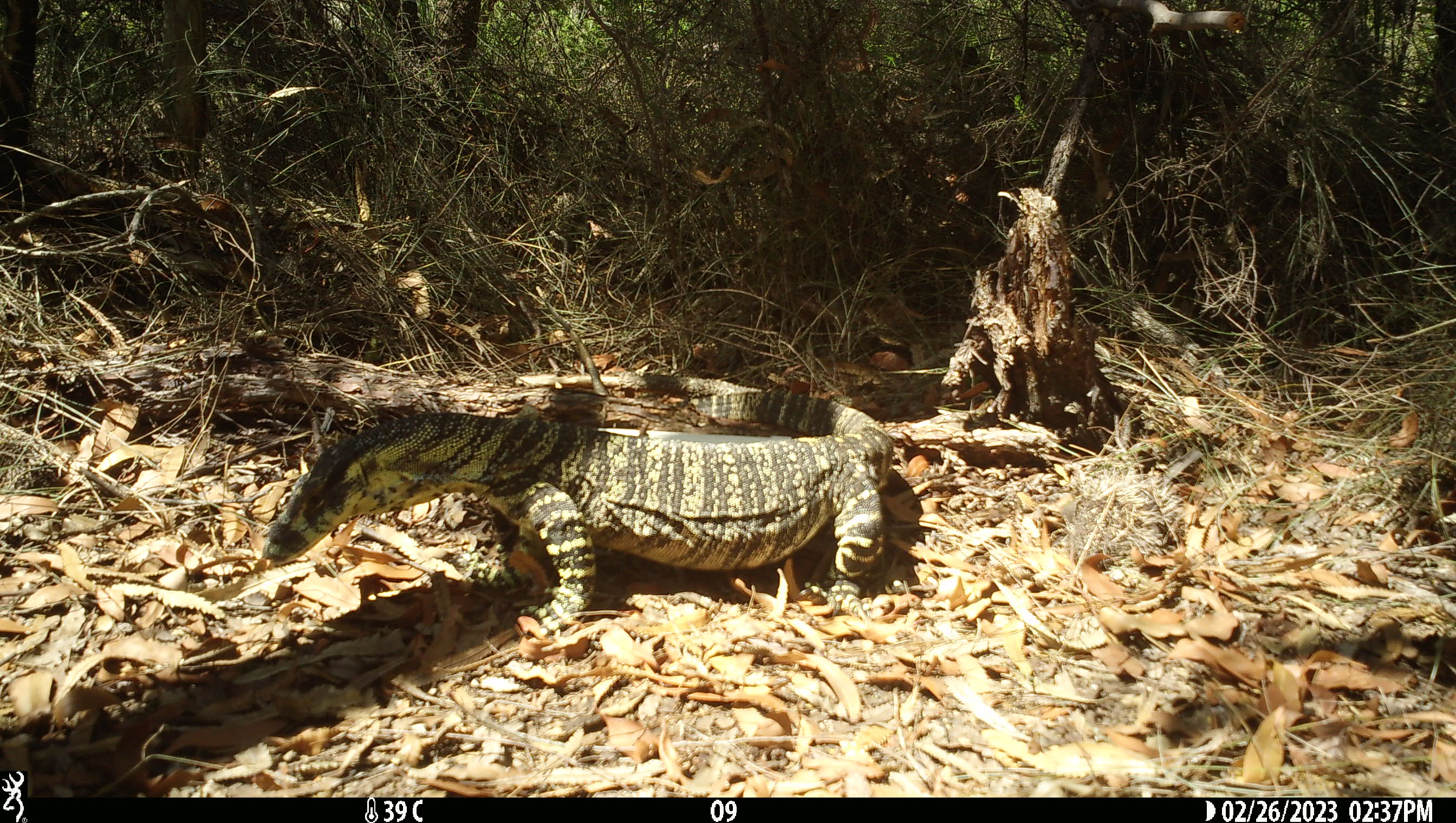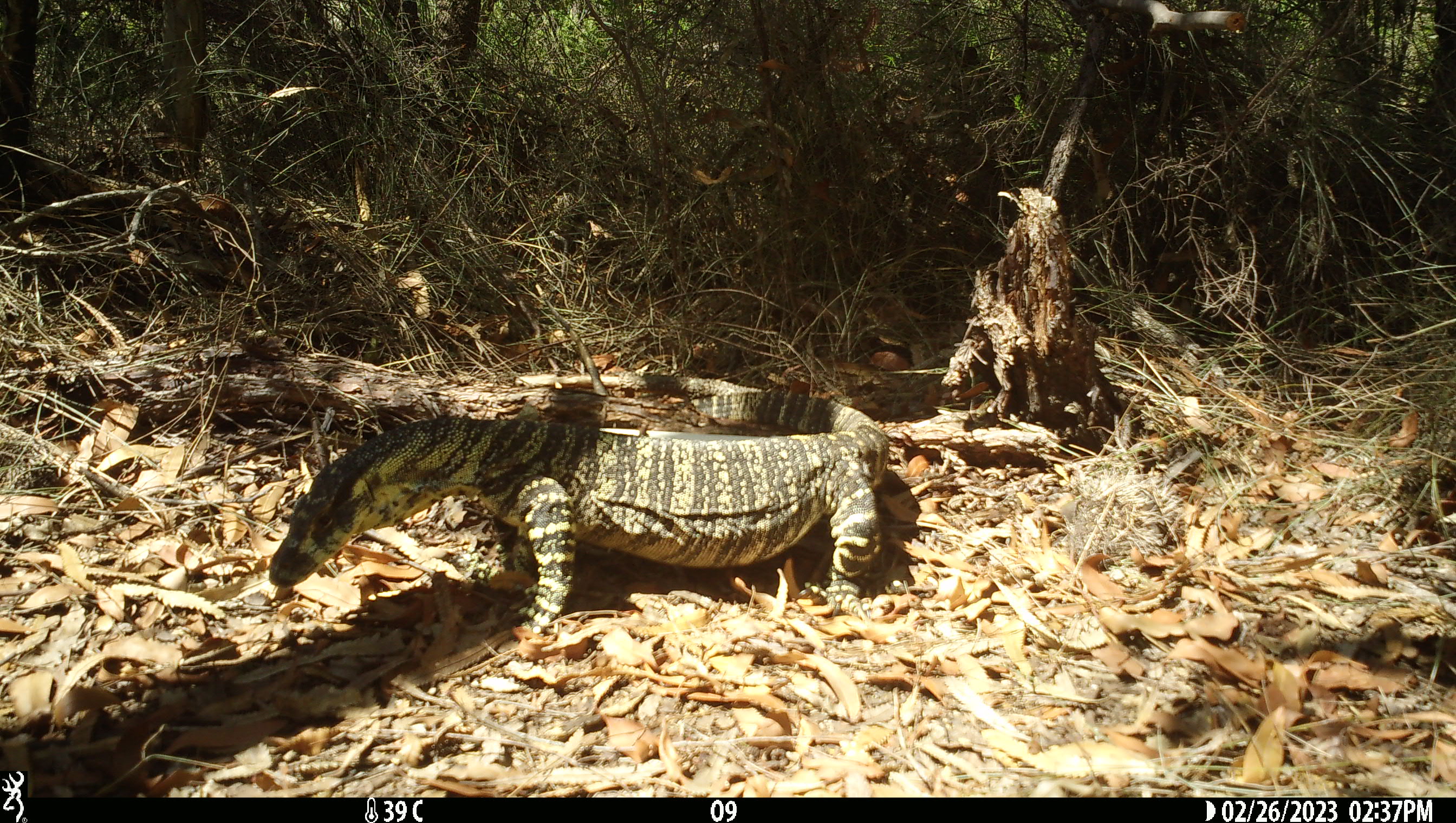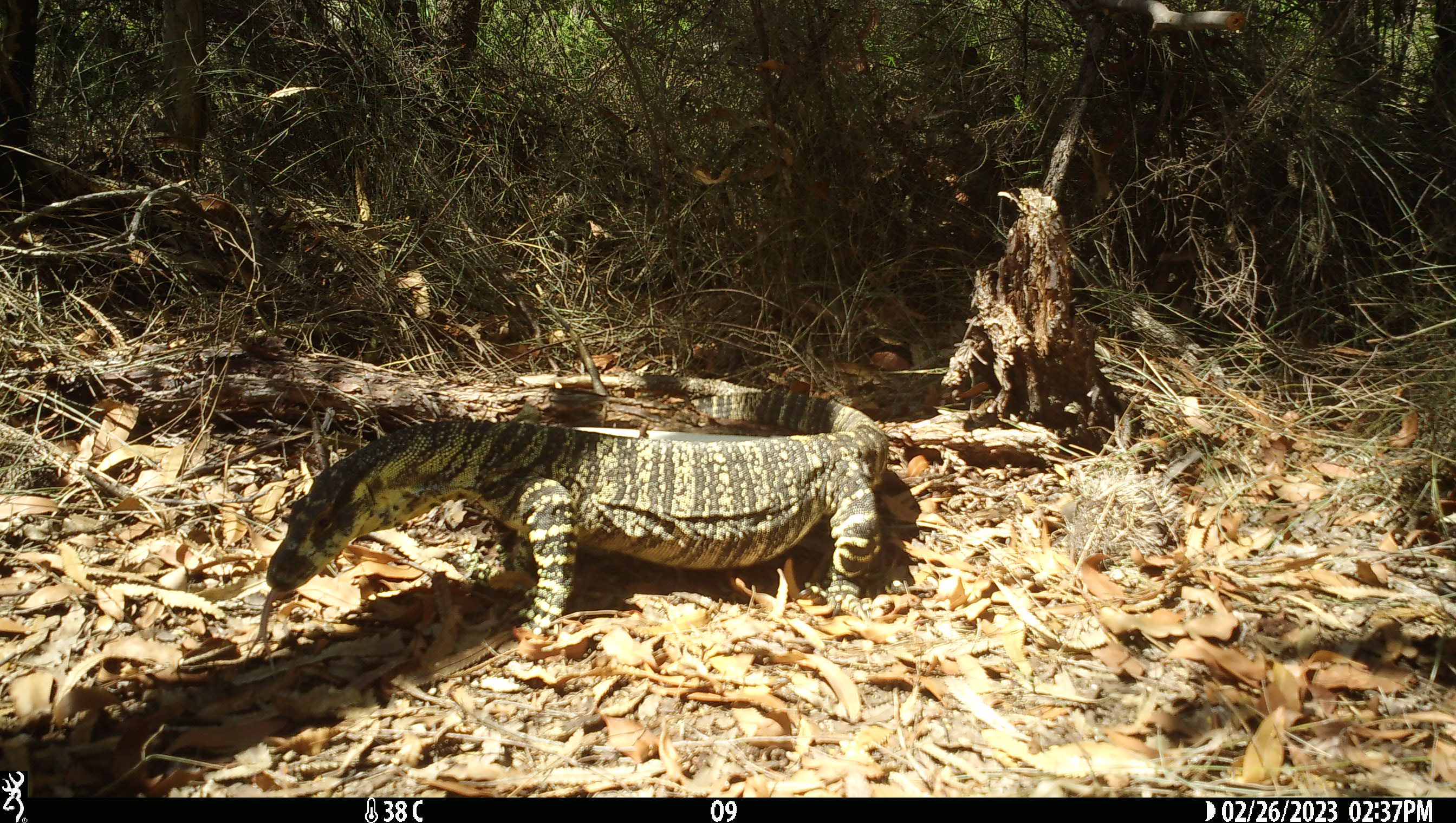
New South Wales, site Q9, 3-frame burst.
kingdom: Animalia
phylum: Chordata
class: Reptilia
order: Squamata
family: Varanidae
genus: Varanus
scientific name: Varanus varius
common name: lace monitor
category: goanna